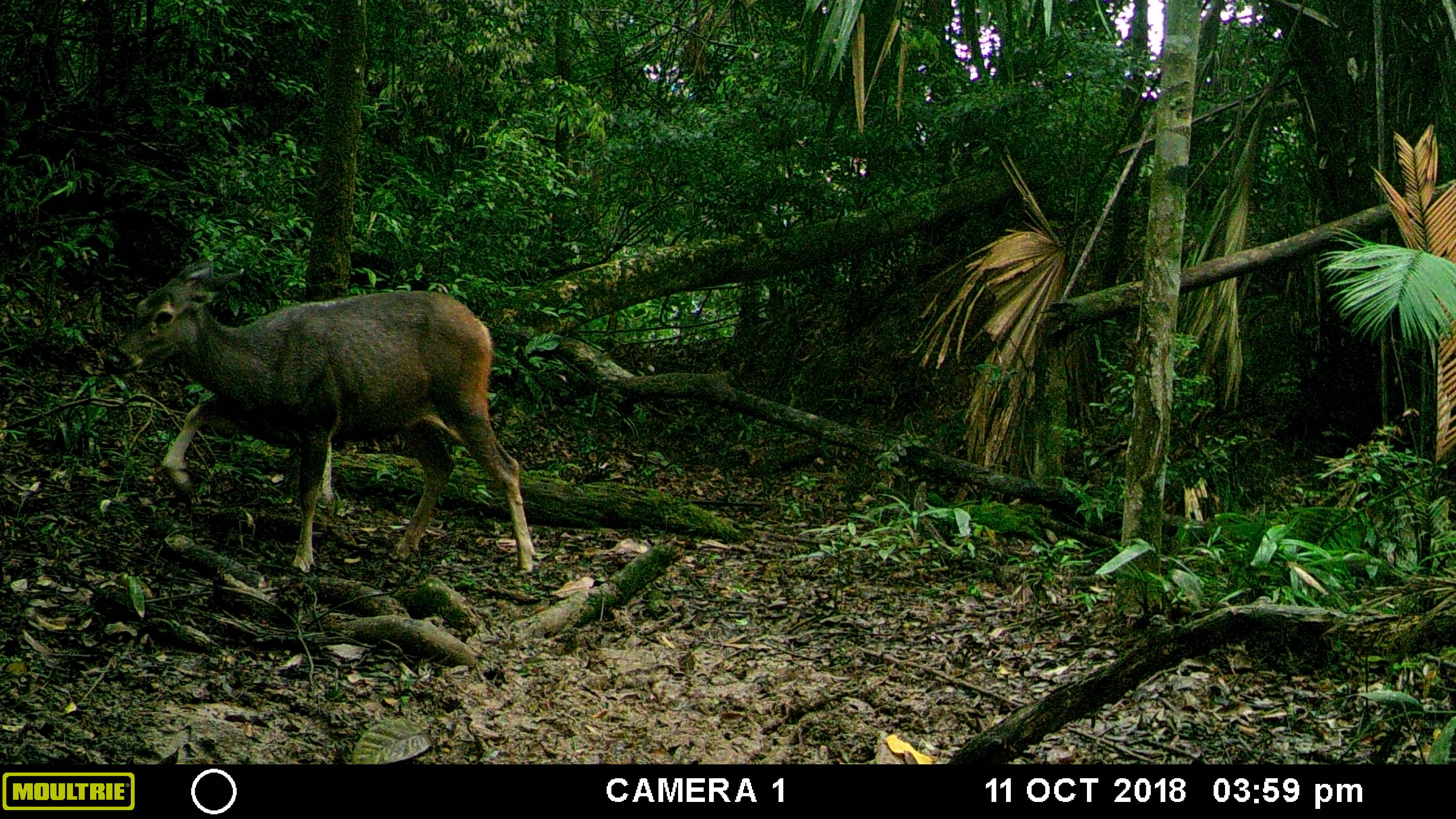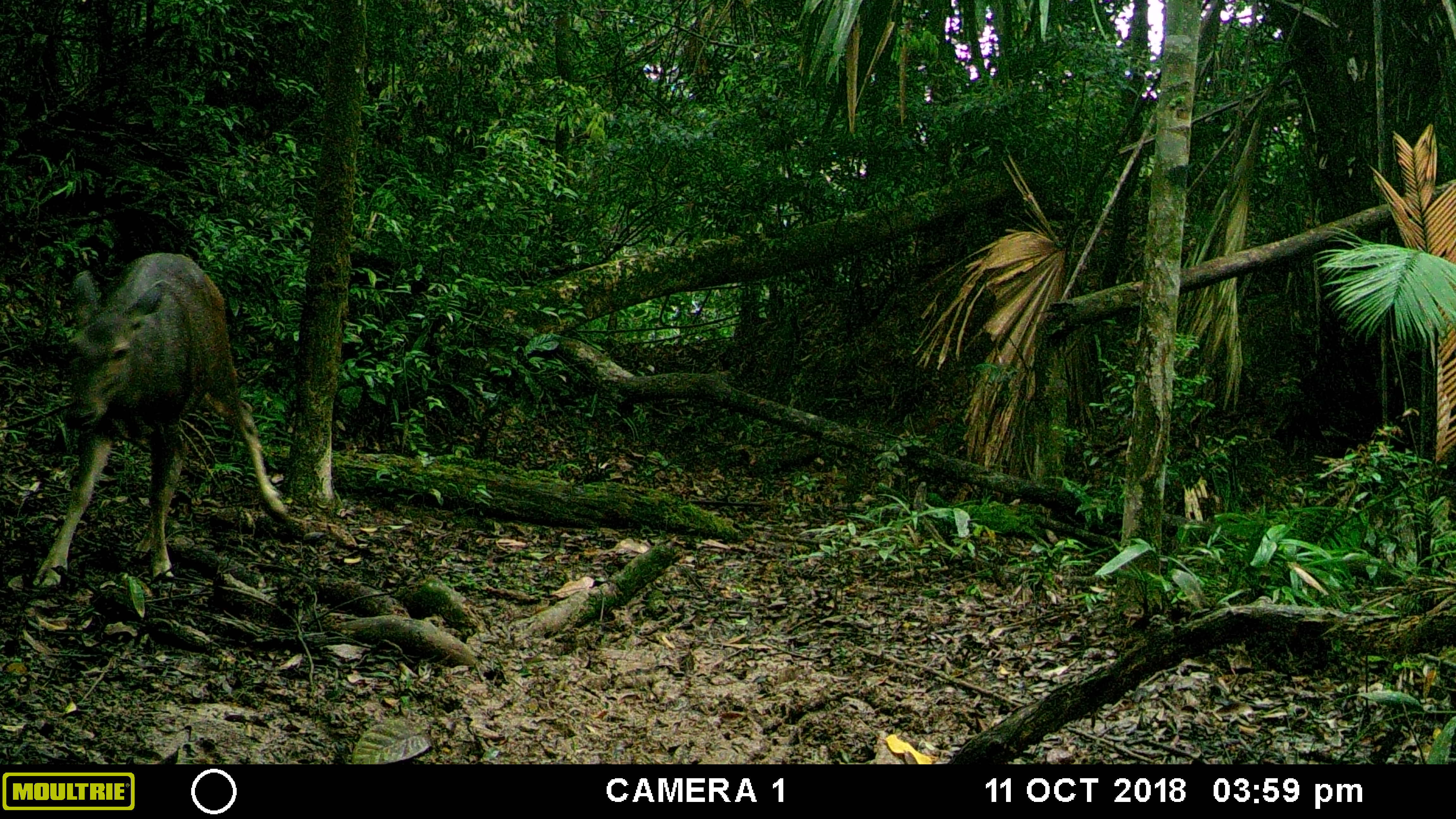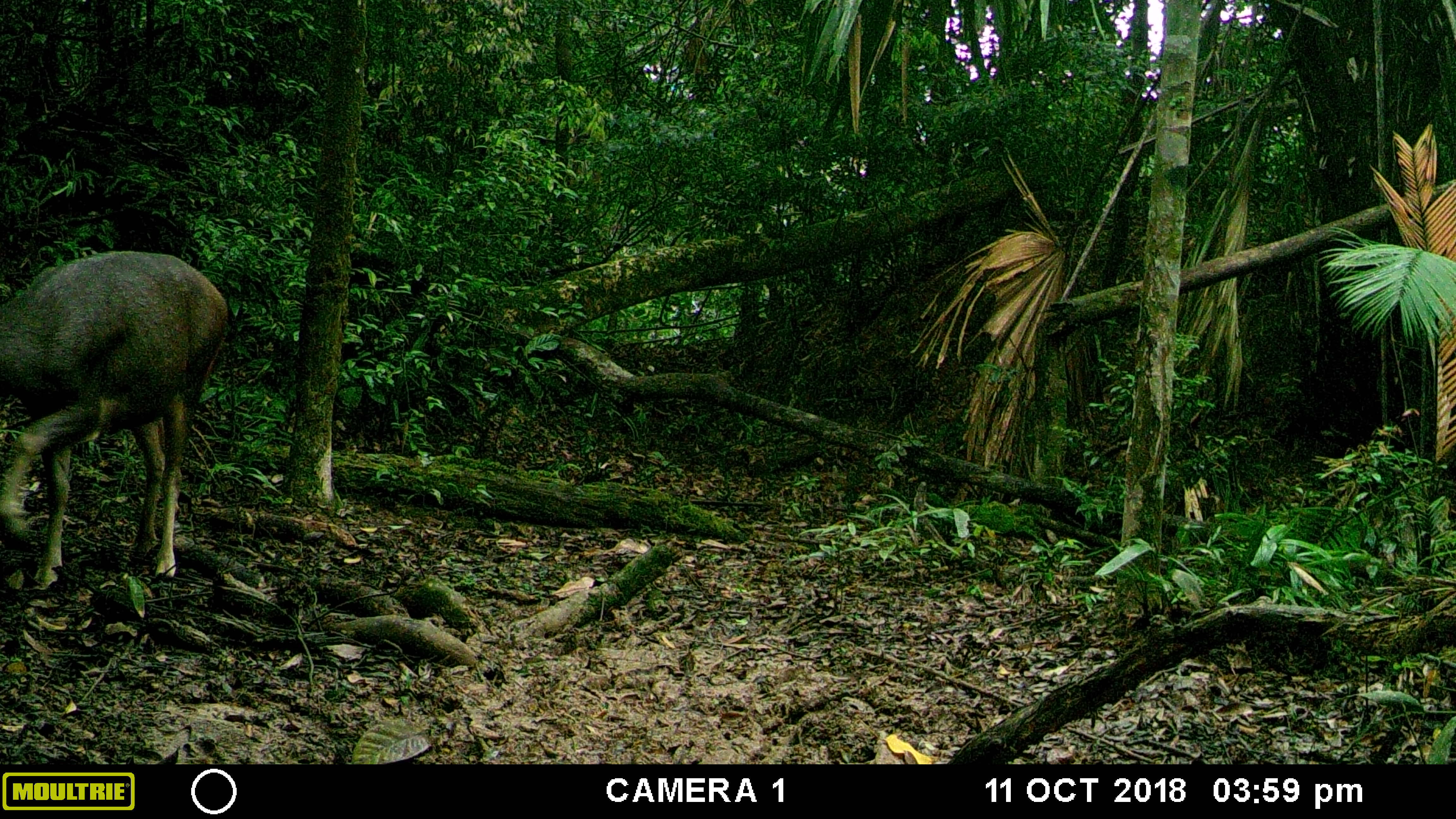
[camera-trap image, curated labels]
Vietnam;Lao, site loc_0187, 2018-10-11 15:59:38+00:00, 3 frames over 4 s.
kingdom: Animalia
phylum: Chordata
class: Mammalia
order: Artiodactyla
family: Cervidae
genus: Rusa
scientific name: Rusa unicolor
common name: sambar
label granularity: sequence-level